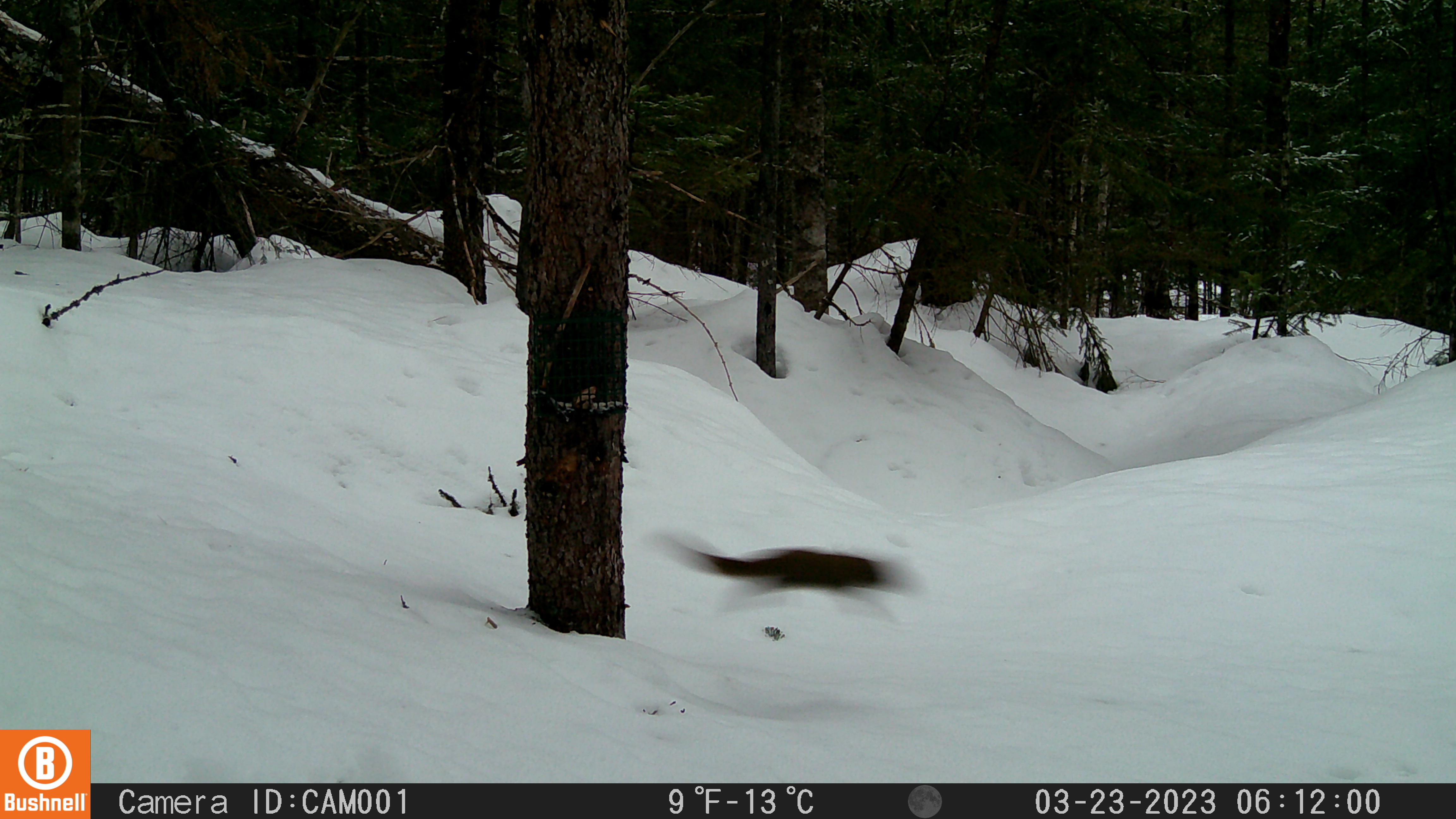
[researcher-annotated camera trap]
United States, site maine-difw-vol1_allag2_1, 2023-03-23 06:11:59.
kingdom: Animalia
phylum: Chordata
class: Mammalia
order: Rodentia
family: Sciuridae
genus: Tamiasciurus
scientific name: Tamiasciurus hudsonicus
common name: red squirrel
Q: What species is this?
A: Red squirrel (Tamiasciurus hudsonicus).